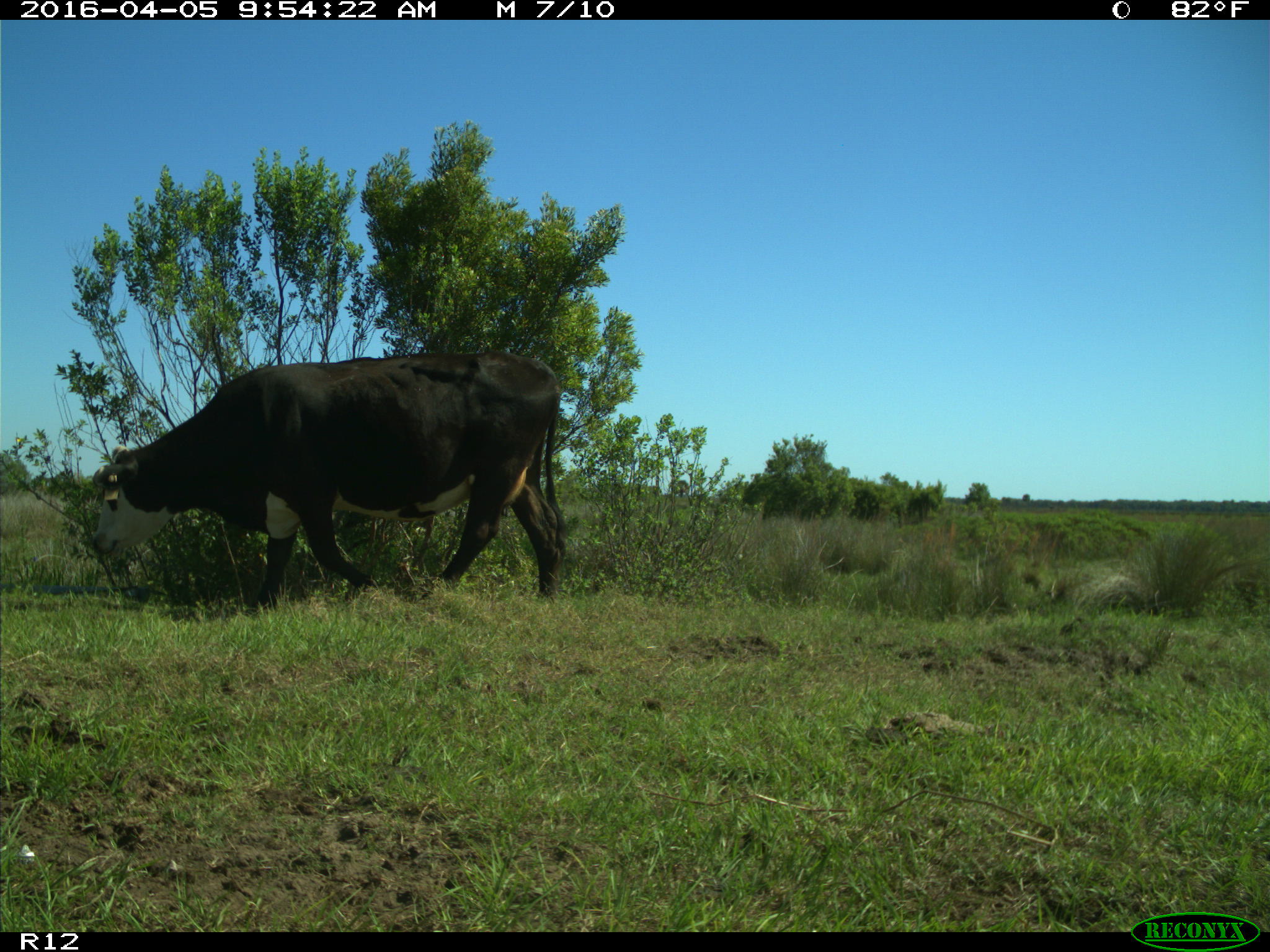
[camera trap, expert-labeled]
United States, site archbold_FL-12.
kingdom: Animalia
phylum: Chordata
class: Mammalia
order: Artiodactyla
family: Bovidae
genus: Bos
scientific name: Bos taurus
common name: domestic cow